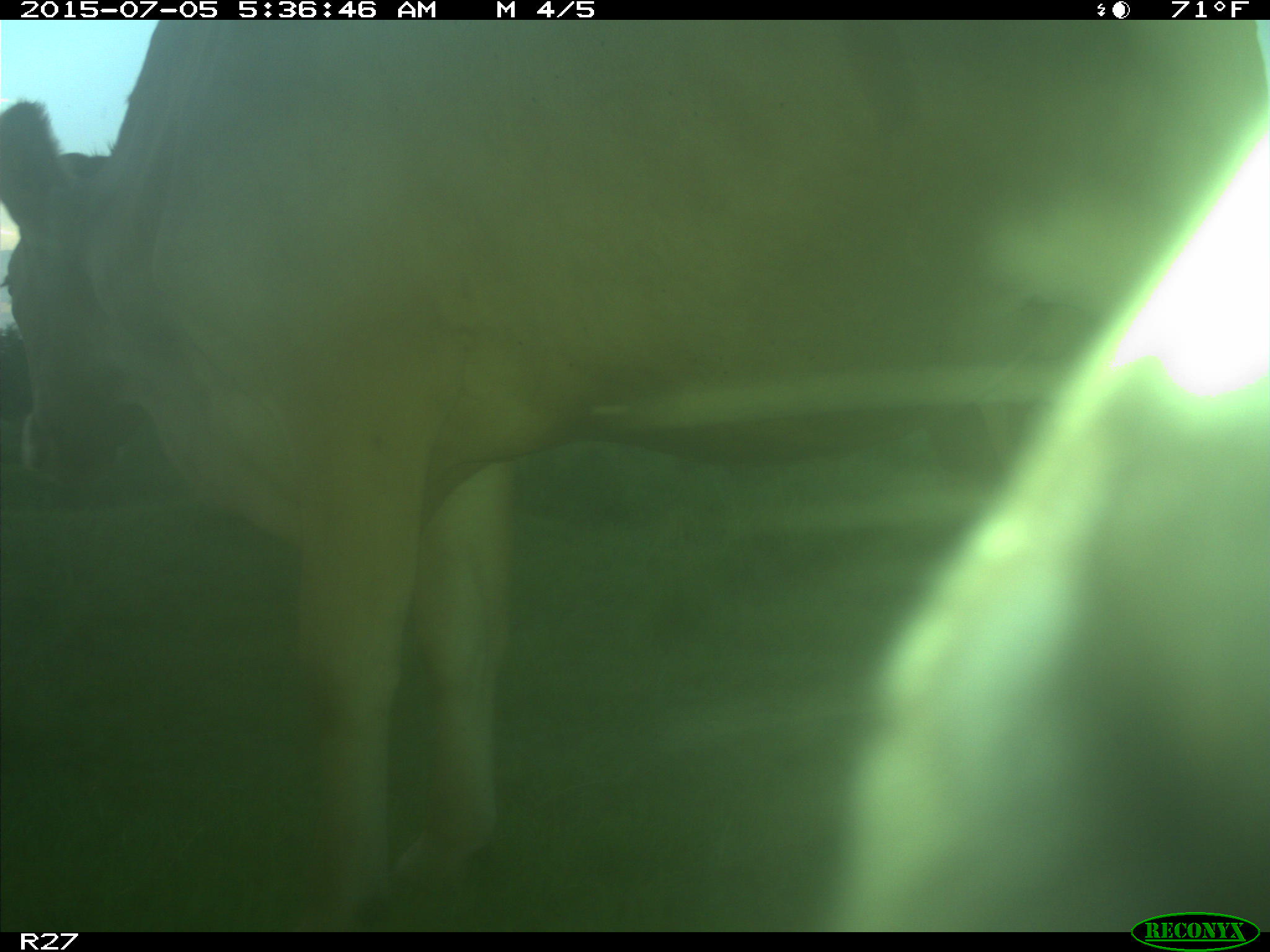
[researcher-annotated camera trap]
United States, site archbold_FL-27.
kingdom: Animalia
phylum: Chordata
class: Mammalia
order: Artiodactyla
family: Bovidae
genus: Bos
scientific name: Bos taurus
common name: domestic cow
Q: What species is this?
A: Bos taurus (domestic cow).